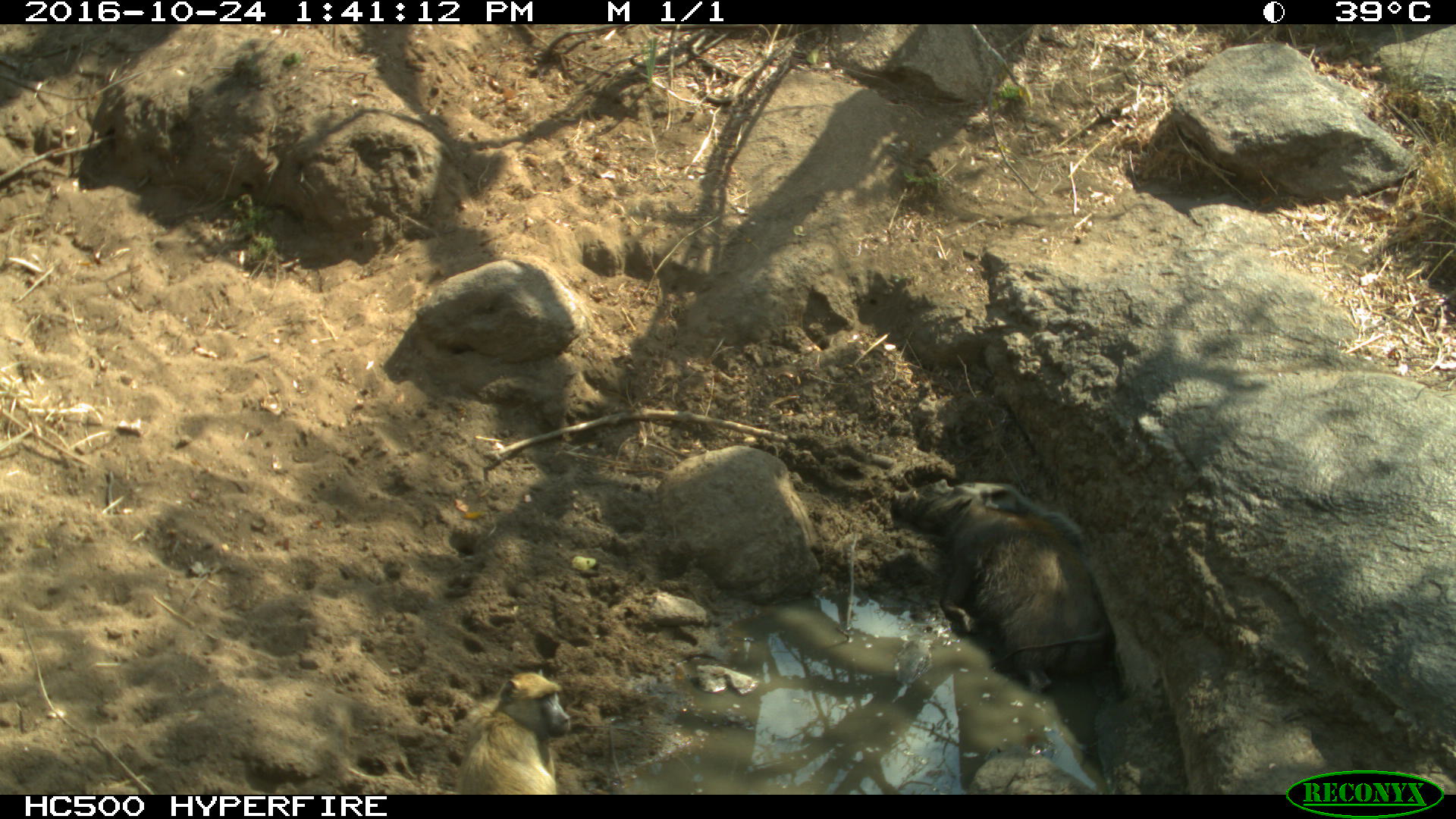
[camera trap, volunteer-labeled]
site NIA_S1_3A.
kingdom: Animalia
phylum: Chordata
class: Mammalia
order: Primates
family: Cercopithecidae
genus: Papio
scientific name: Papio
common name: baboon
Baboon (Papio), count 1. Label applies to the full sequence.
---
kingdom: Animalia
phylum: Chordata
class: Mammalia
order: Artiodactyla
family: Suidae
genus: Phacochoerus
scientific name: Phacochoerus africanus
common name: warthog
Warthog (Phacochoerus africanus), count 1. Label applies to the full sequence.